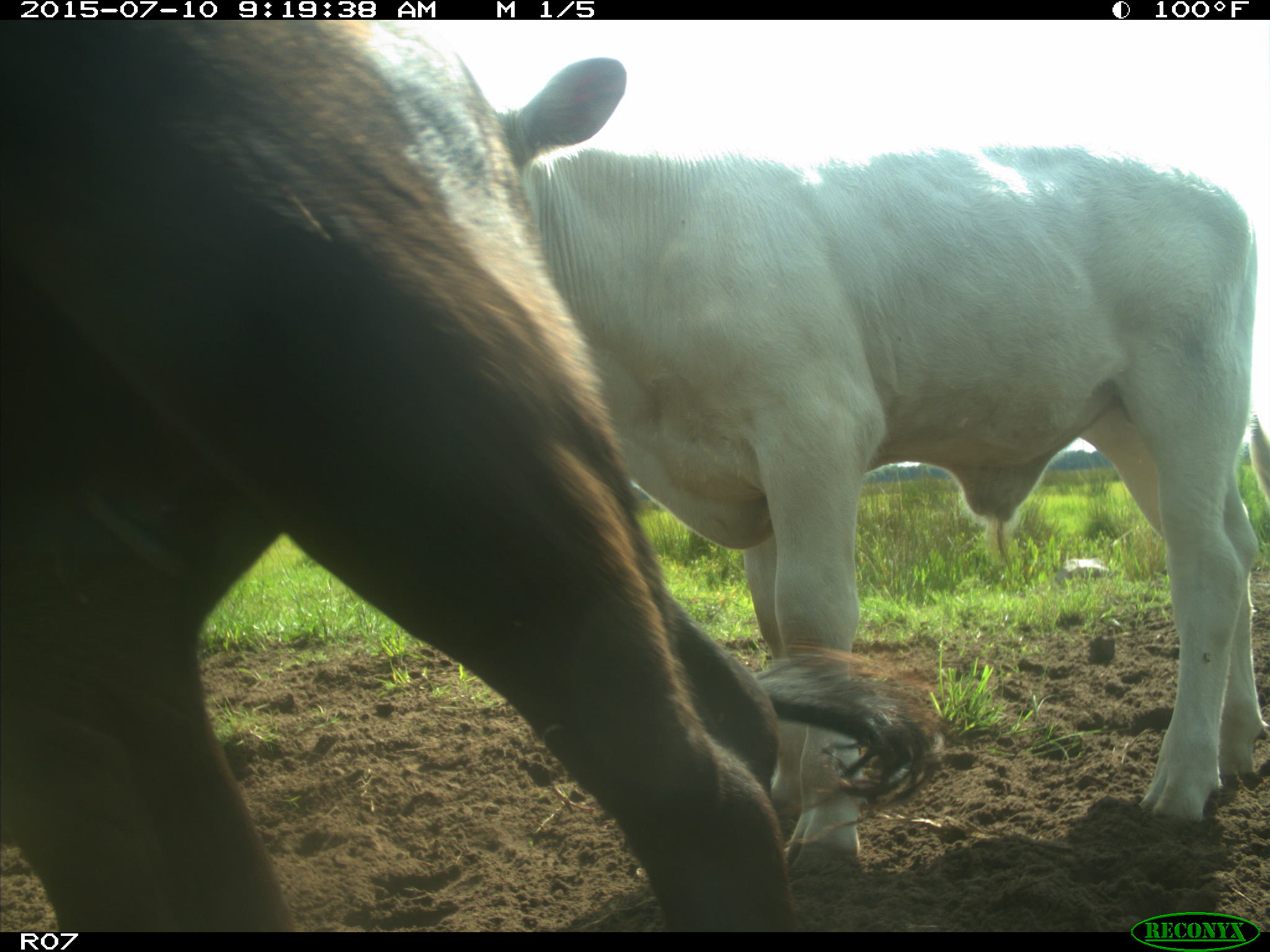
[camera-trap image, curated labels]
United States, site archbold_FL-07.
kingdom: Animalia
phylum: Chordata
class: Mammalia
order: Artiodactyla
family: Bovidae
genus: Bos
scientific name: Bos taurus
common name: domestic cow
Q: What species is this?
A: Bos taurus (domestic cow).